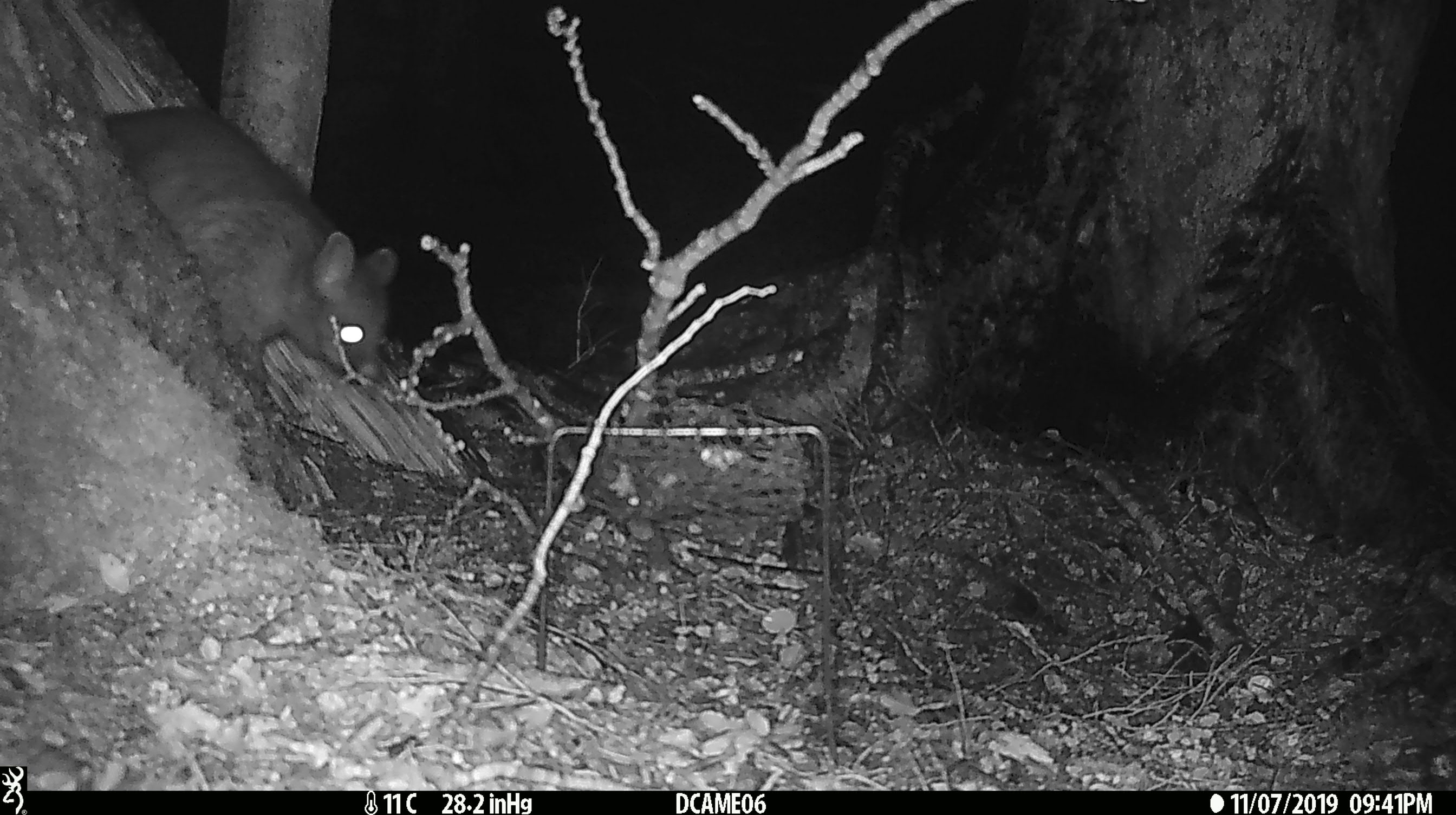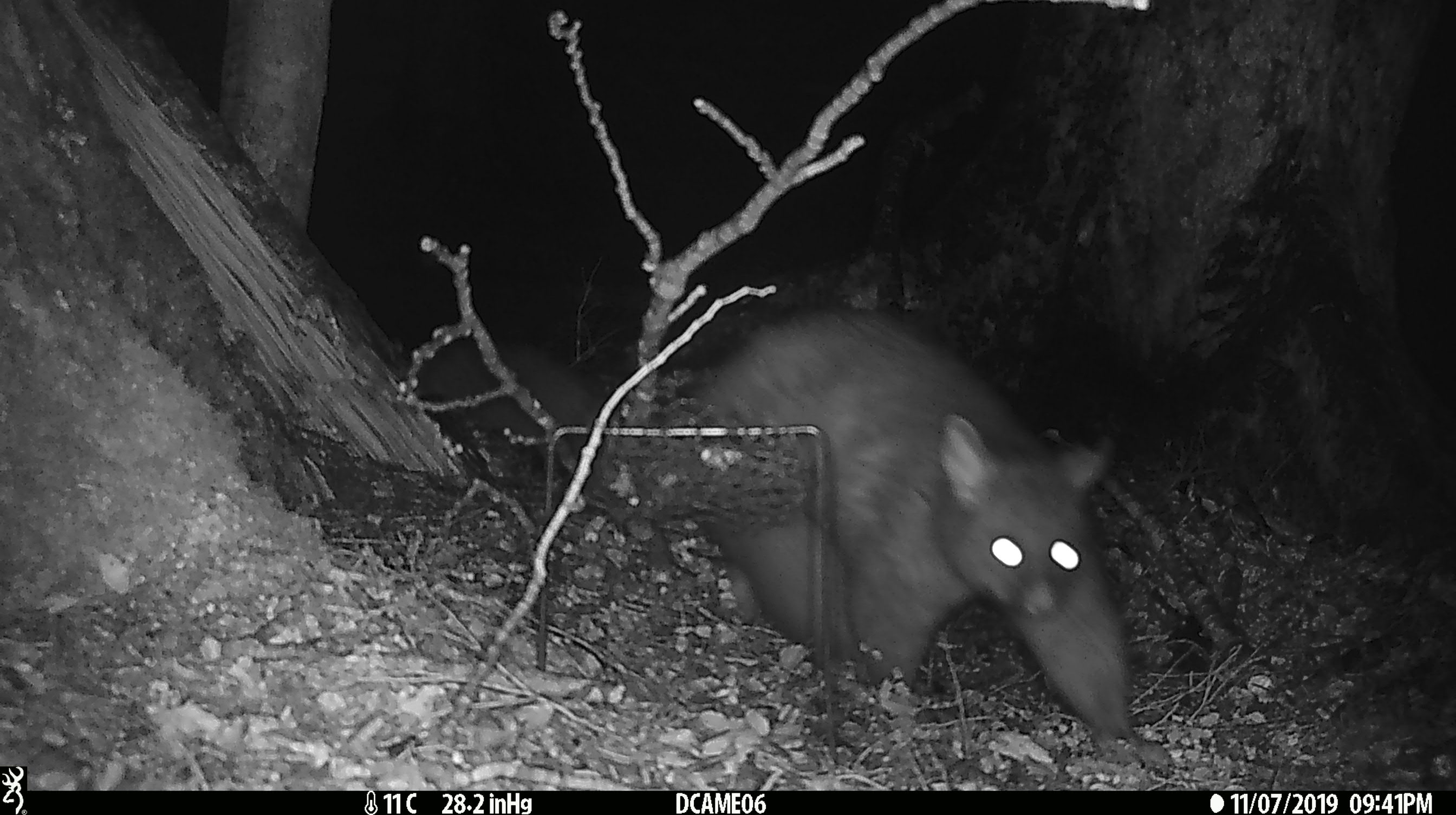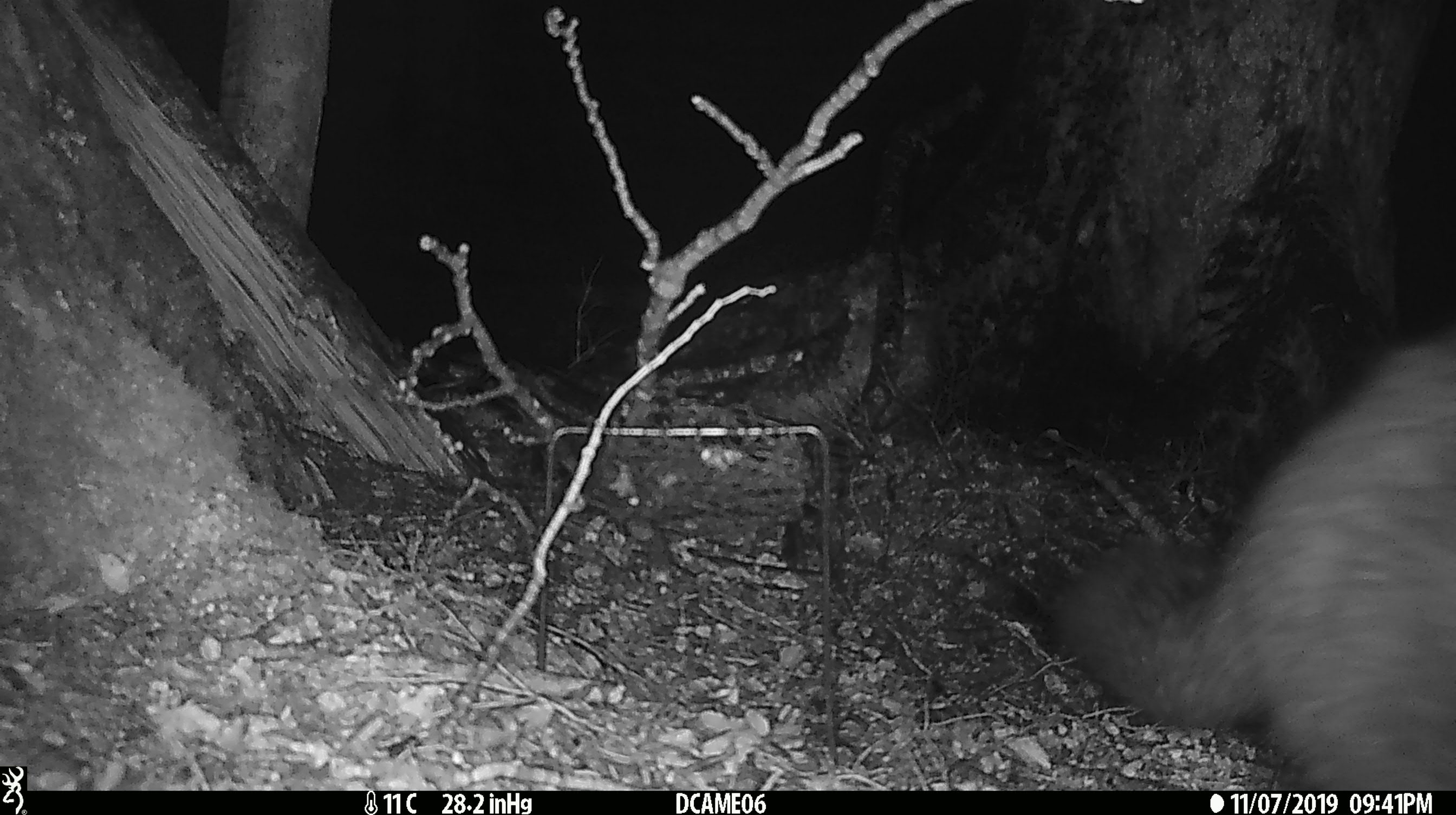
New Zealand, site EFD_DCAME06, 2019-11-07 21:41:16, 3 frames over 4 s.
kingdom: Animalia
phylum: Chordata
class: Mammalia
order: Diprotodontia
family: Phalangeridae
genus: Trichosurus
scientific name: Trichosurus vulpecula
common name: common brushtail possum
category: possum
Possum (common brushtail possum) (Trichosurus vulpecula).